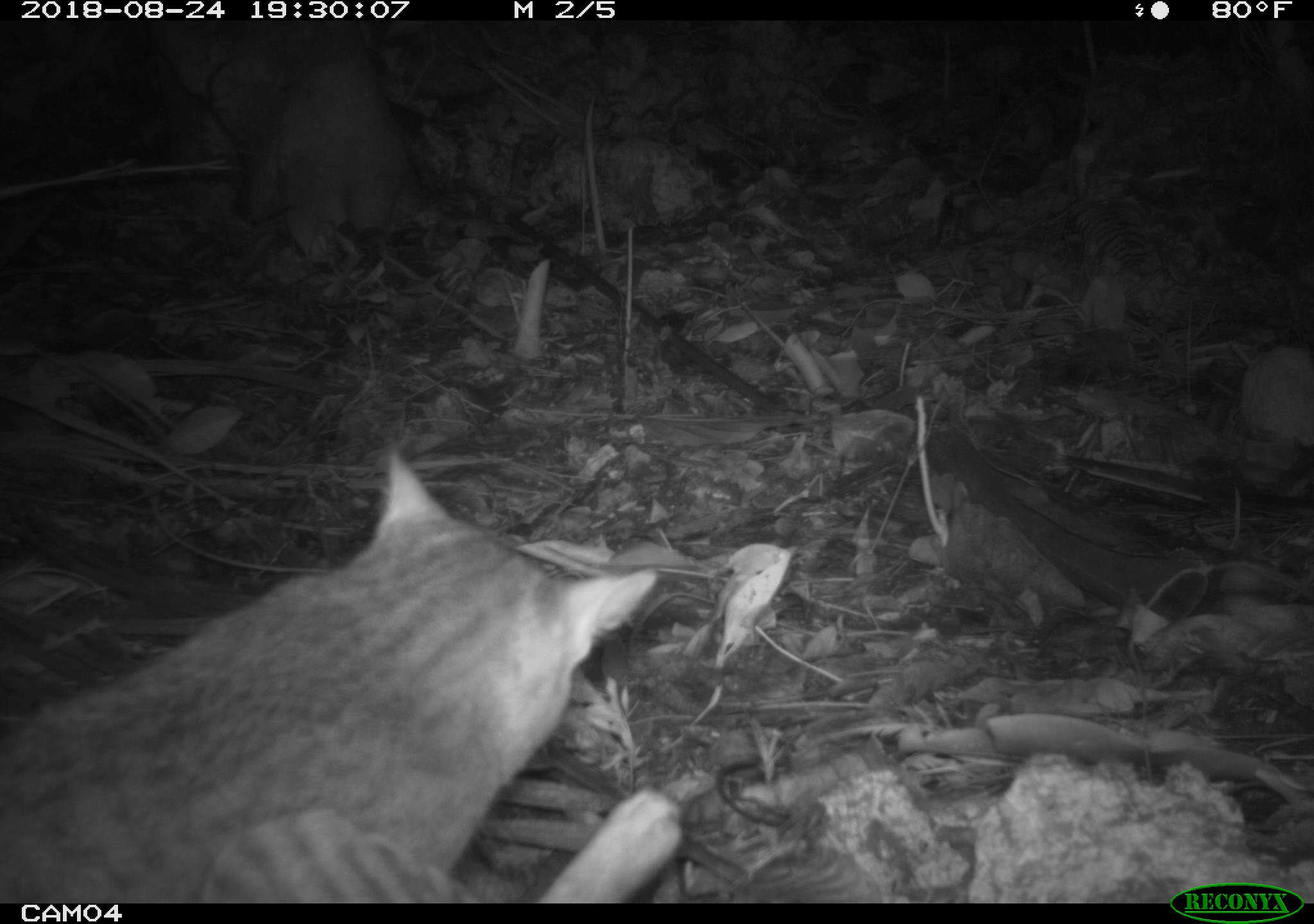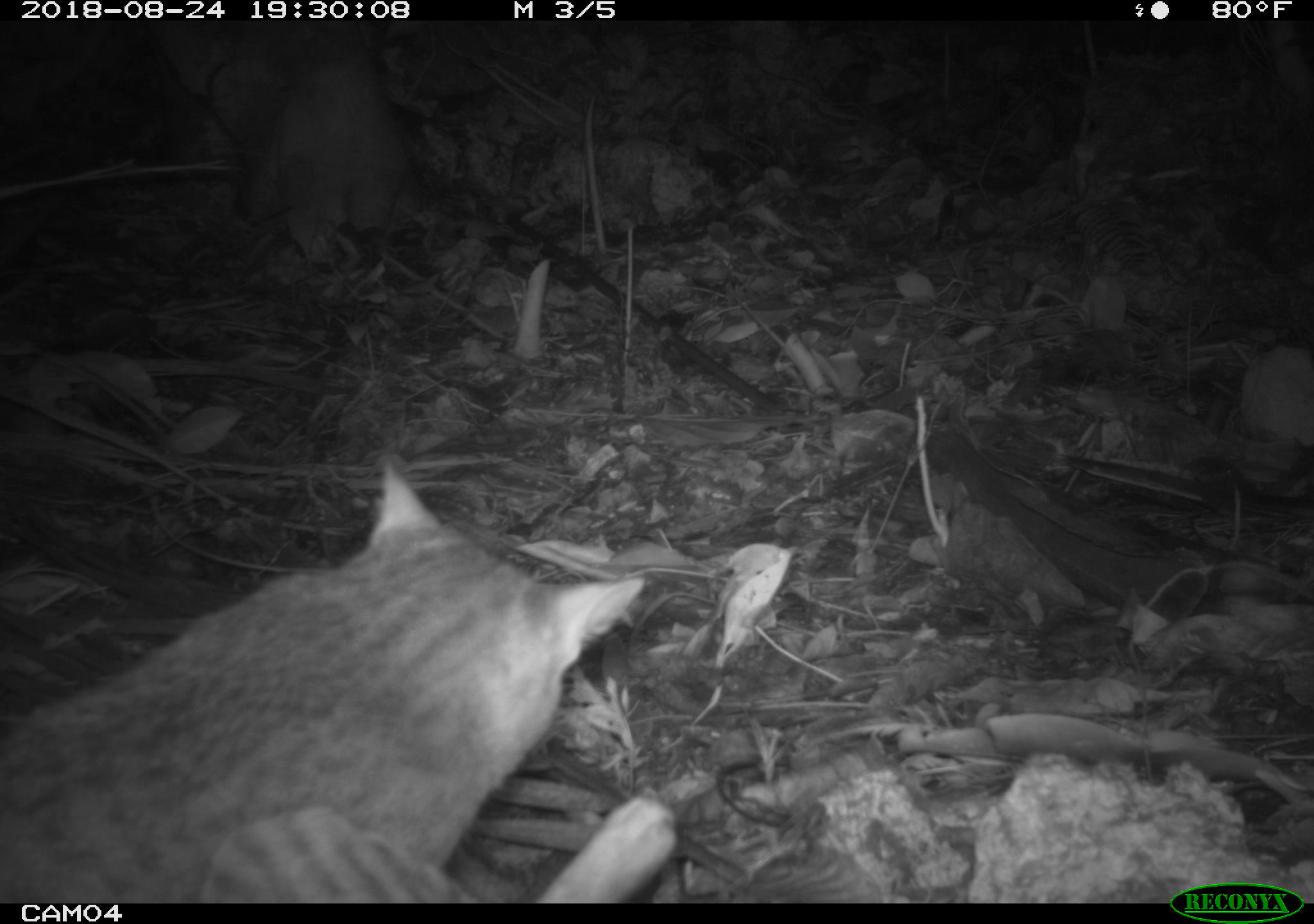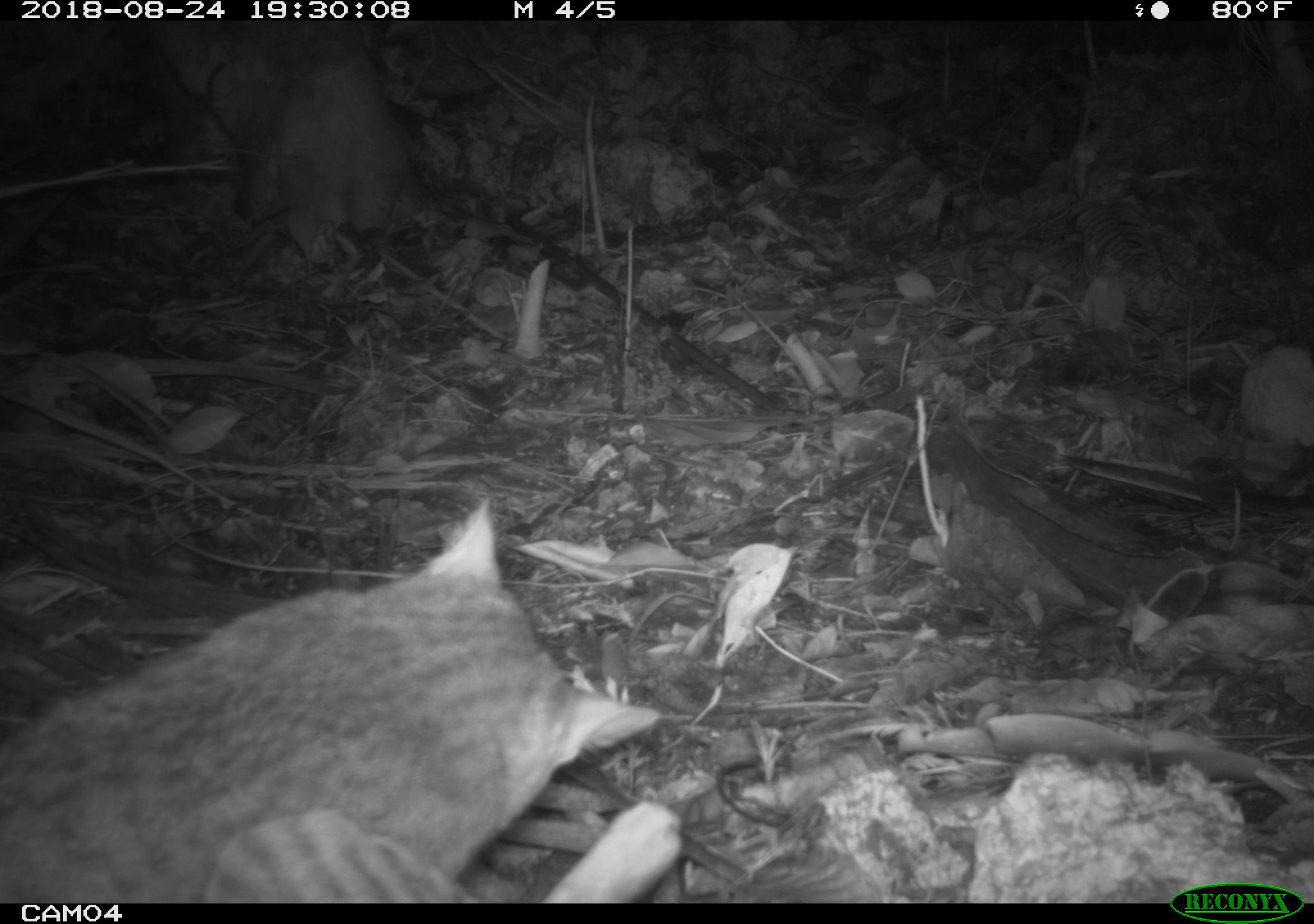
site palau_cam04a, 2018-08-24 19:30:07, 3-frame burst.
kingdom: Animalia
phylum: Chordata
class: Mammalia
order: Carnivora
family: Felidae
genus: Felis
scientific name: Felis catus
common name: cat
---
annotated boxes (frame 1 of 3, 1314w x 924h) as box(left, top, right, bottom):
cat: box(0, 439, 697, 901)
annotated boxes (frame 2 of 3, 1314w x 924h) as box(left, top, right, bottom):
cat: box(0, 456, 694, 905)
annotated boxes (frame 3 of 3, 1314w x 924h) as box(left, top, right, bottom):
cat: box(0, 499, 679, 901)